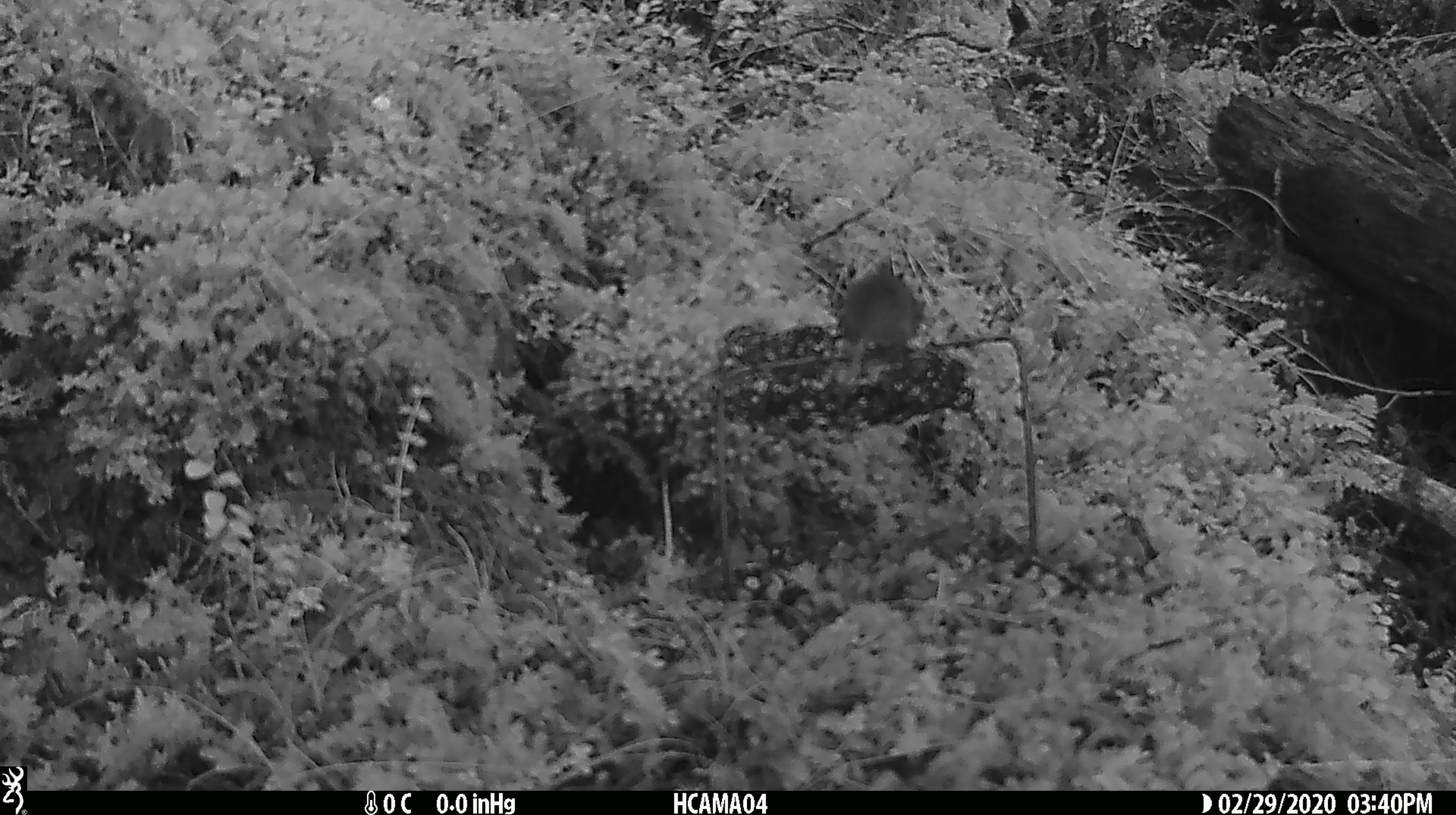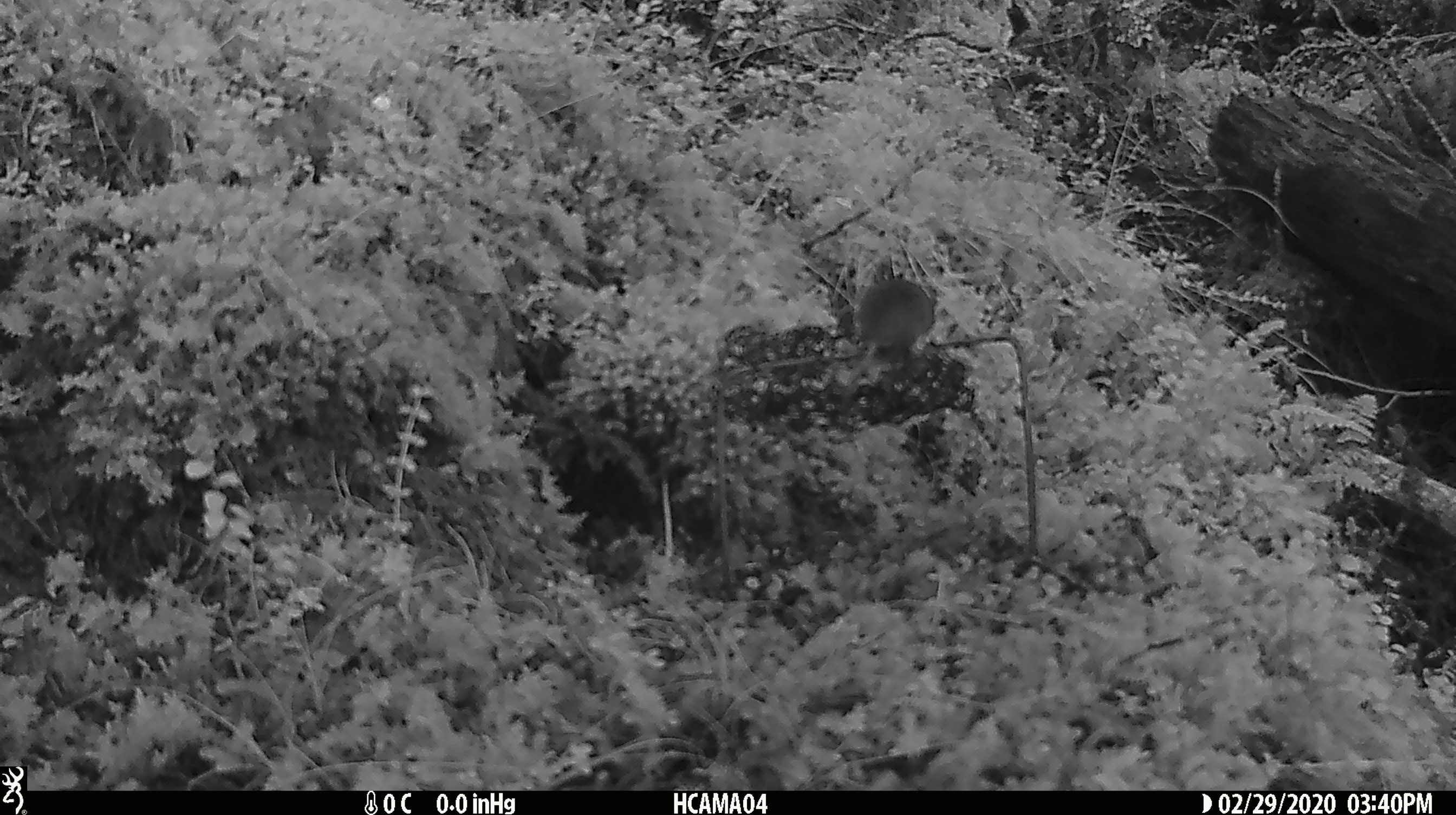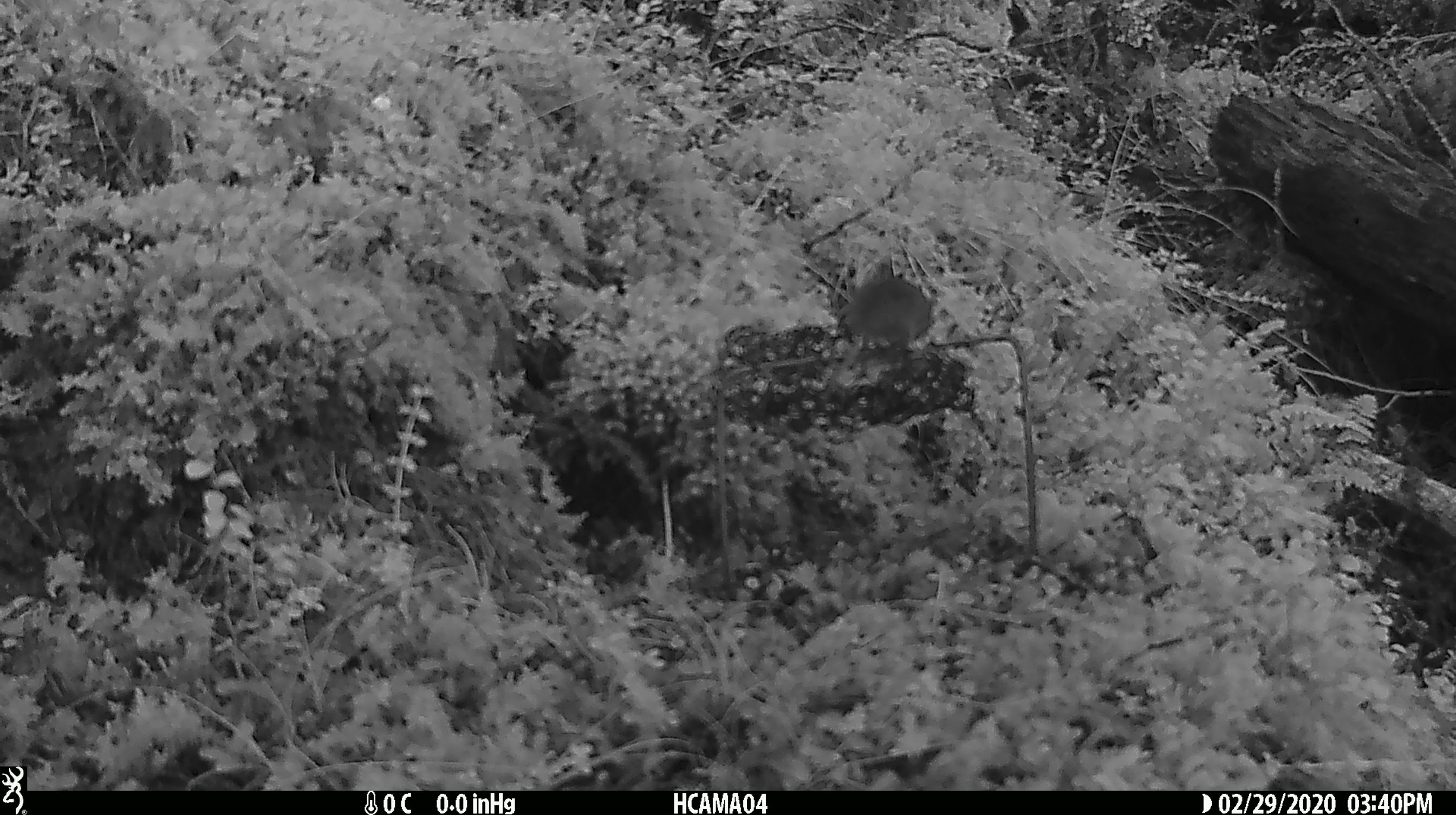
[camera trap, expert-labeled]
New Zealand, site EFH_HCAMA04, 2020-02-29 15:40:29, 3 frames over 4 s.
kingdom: Animalia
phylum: Chordata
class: Mammalia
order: Rodentia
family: Muridae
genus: Mus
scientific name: Mus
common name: mouse